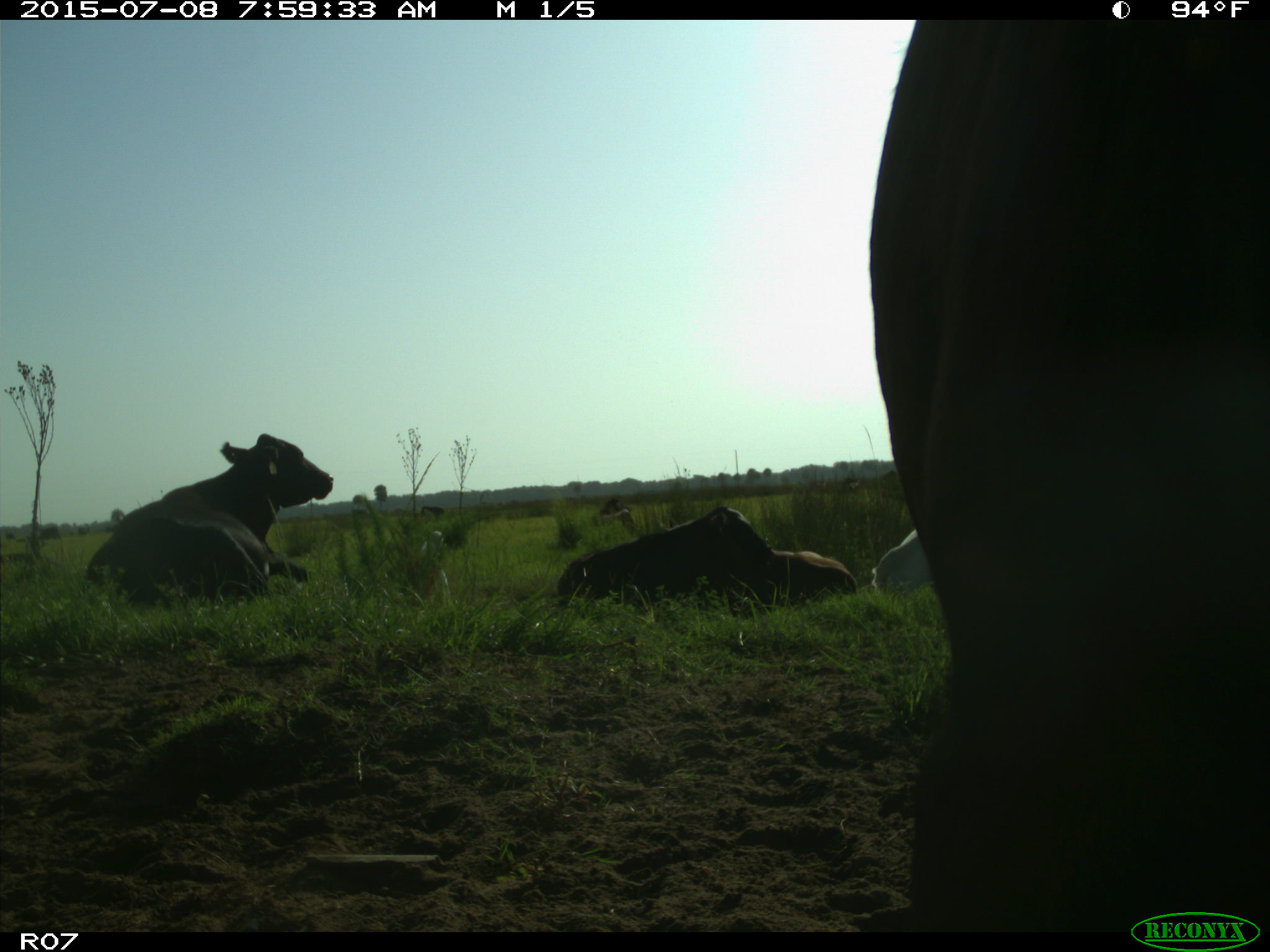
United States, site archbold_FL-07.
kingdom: Animalia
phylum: Chordata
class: Mammalia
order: Artiodactyla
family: Bovidae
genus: Bos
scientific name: Bos taurus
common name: domestic cow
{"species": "Bos taurus (domestic cow)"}